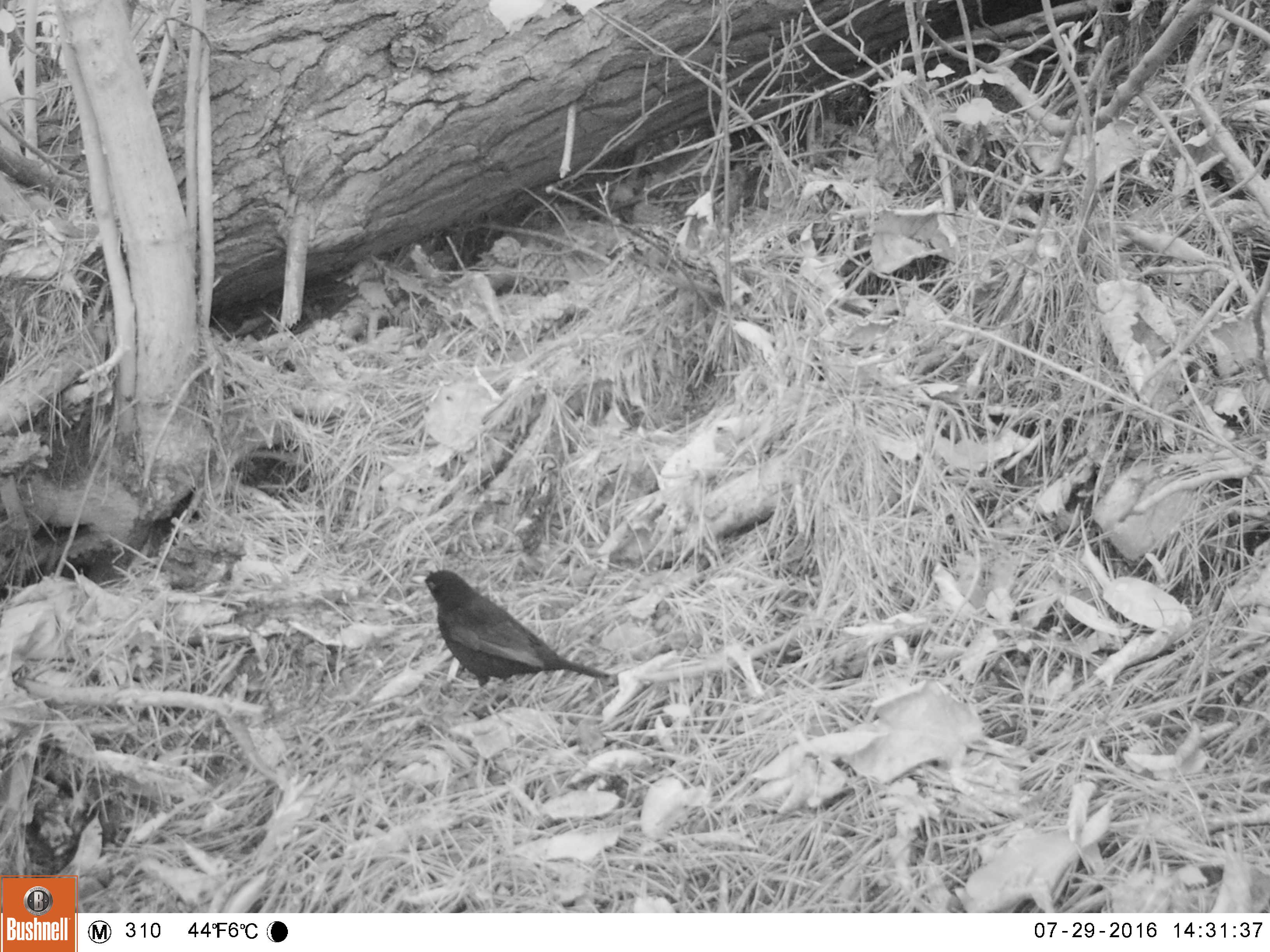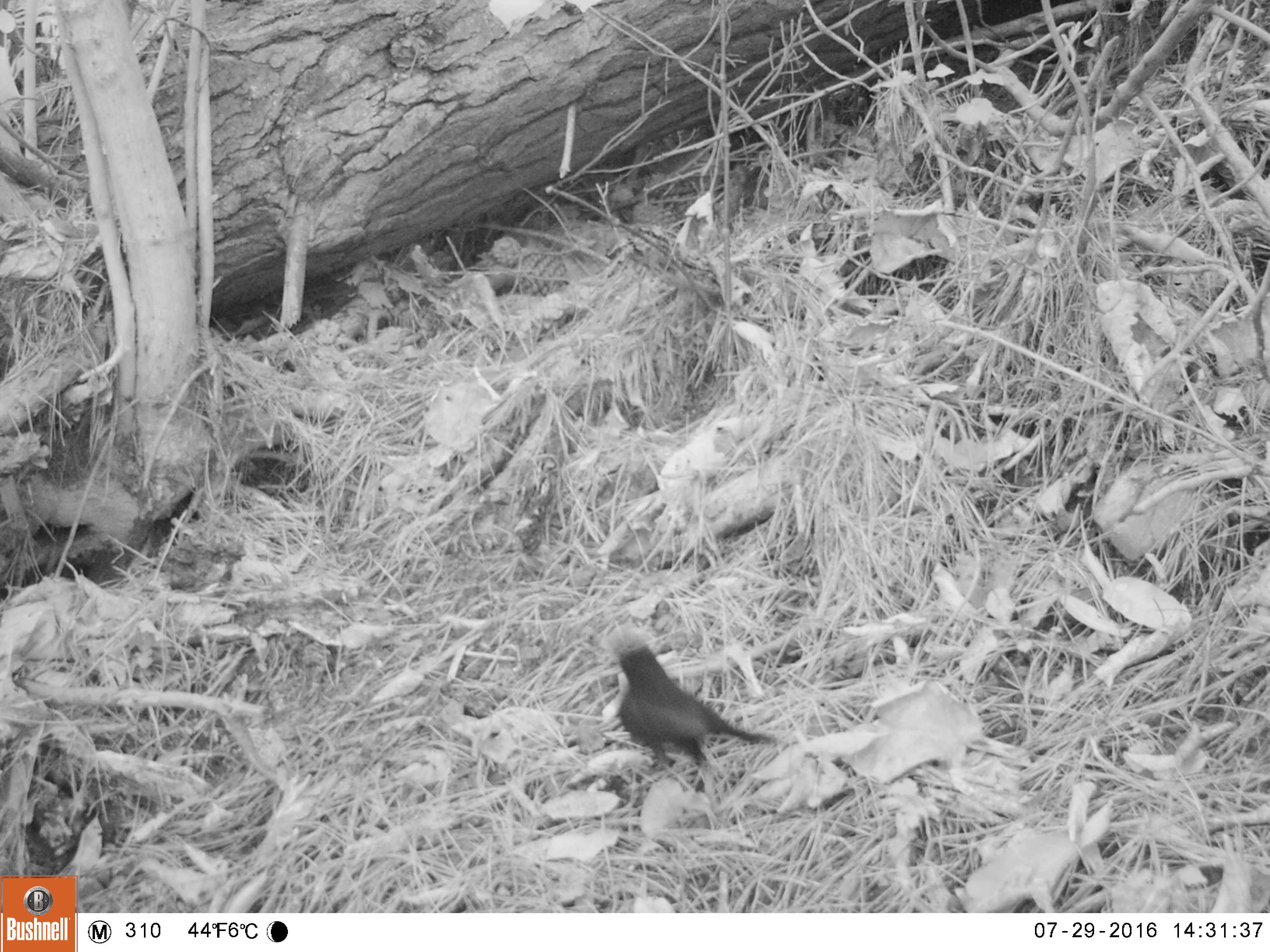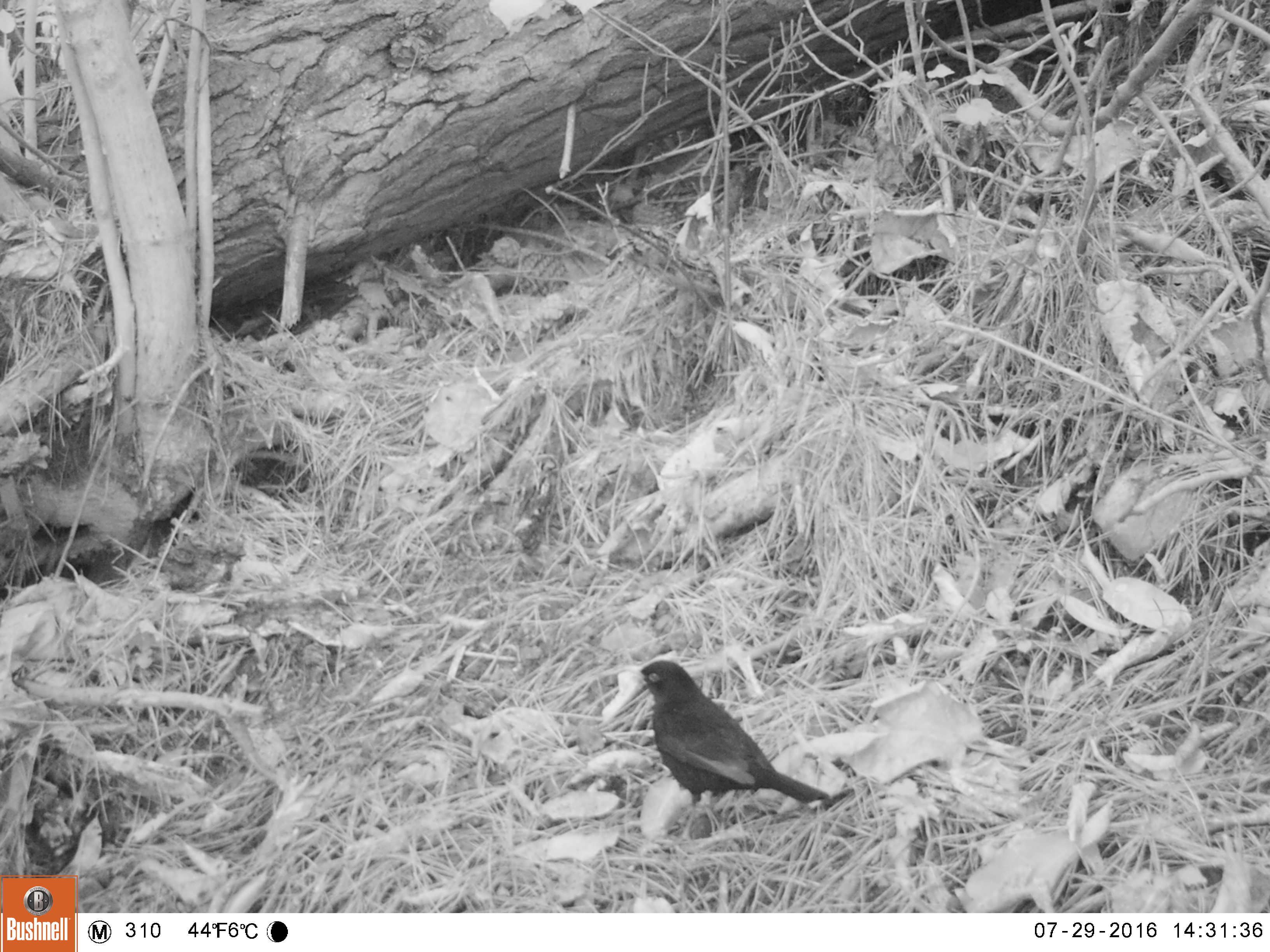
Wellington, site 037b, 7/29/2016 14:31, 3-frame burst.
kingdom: Animalia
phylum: Chordata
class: Aves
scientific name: Aves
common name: bird